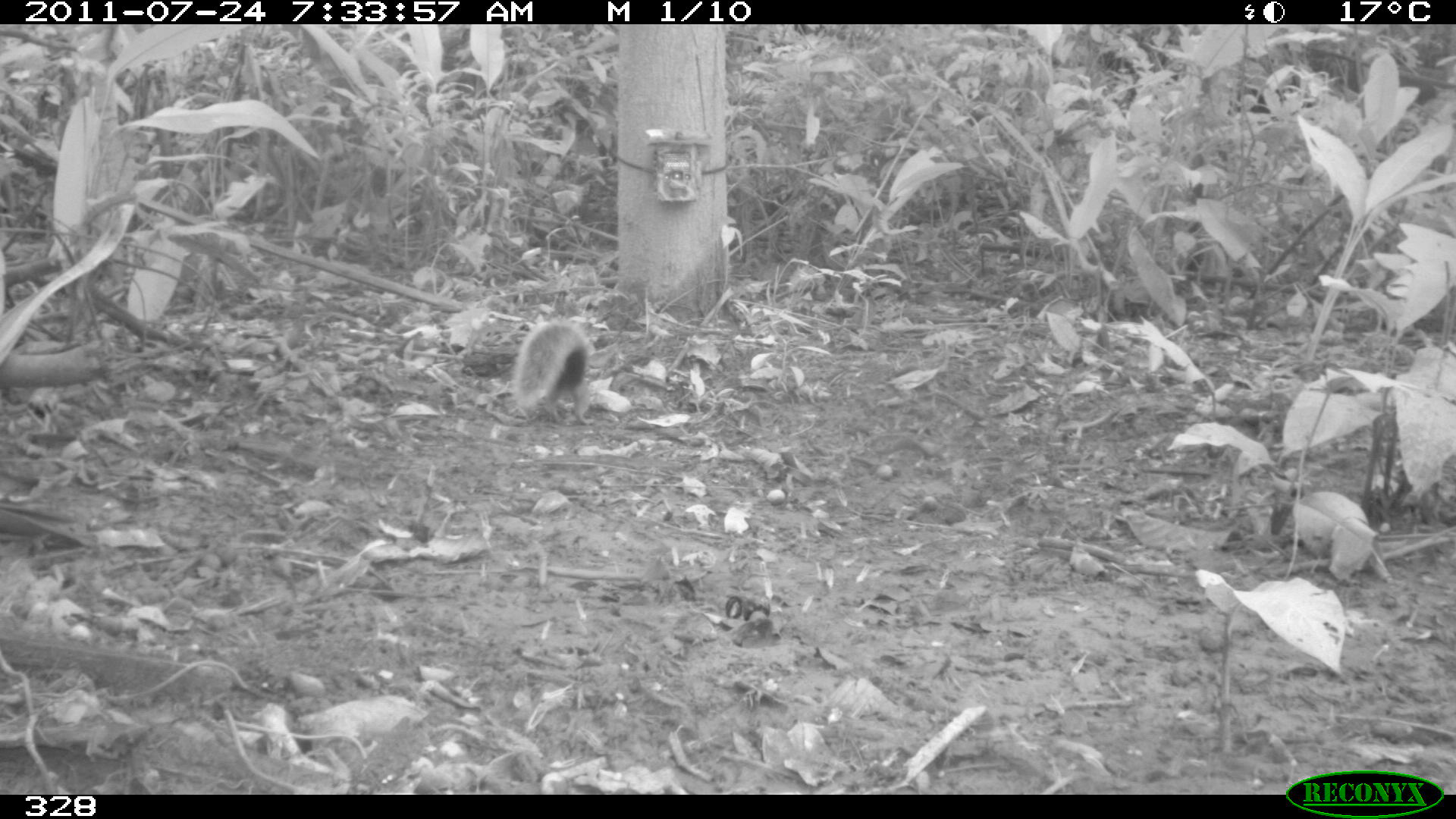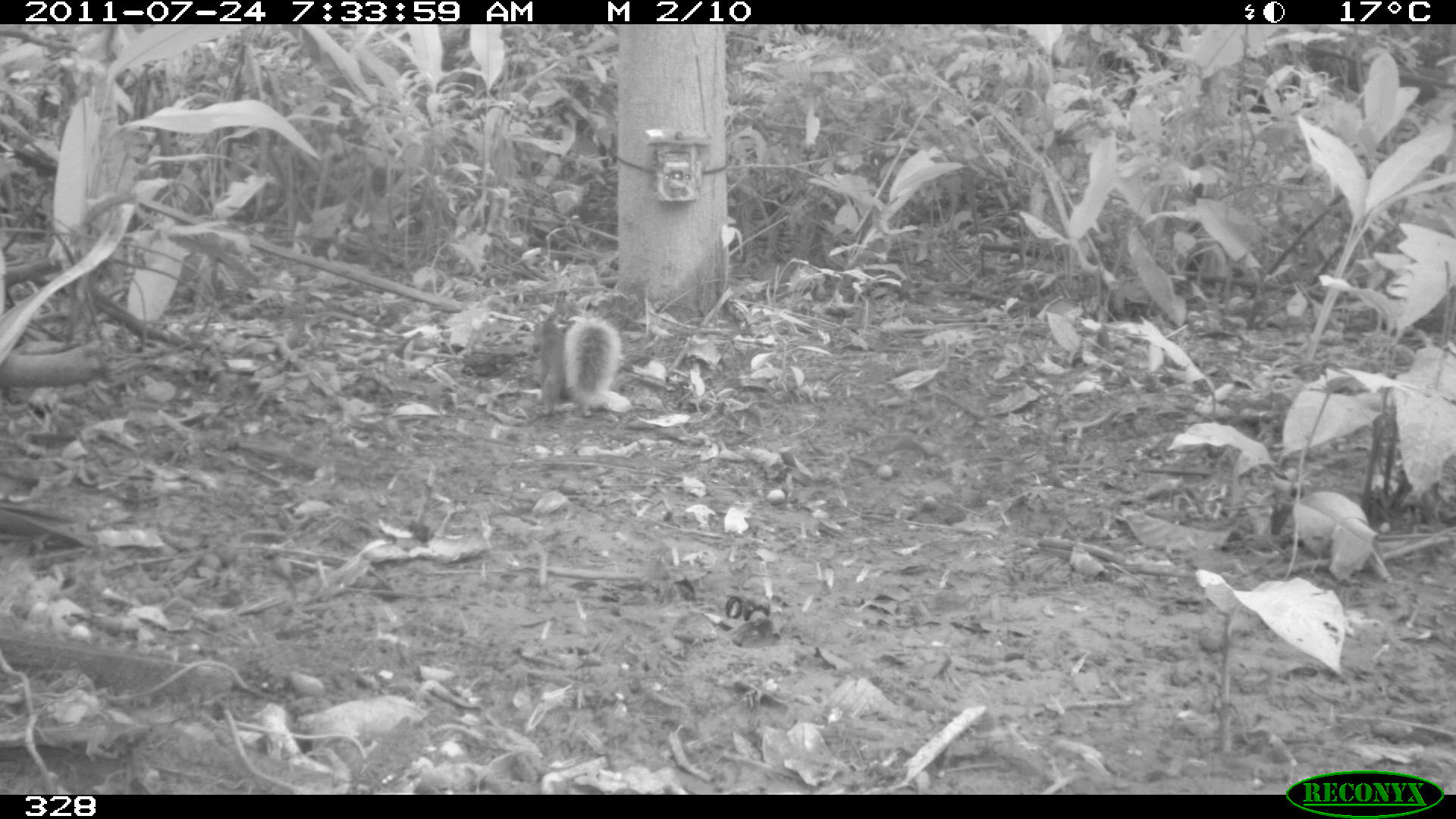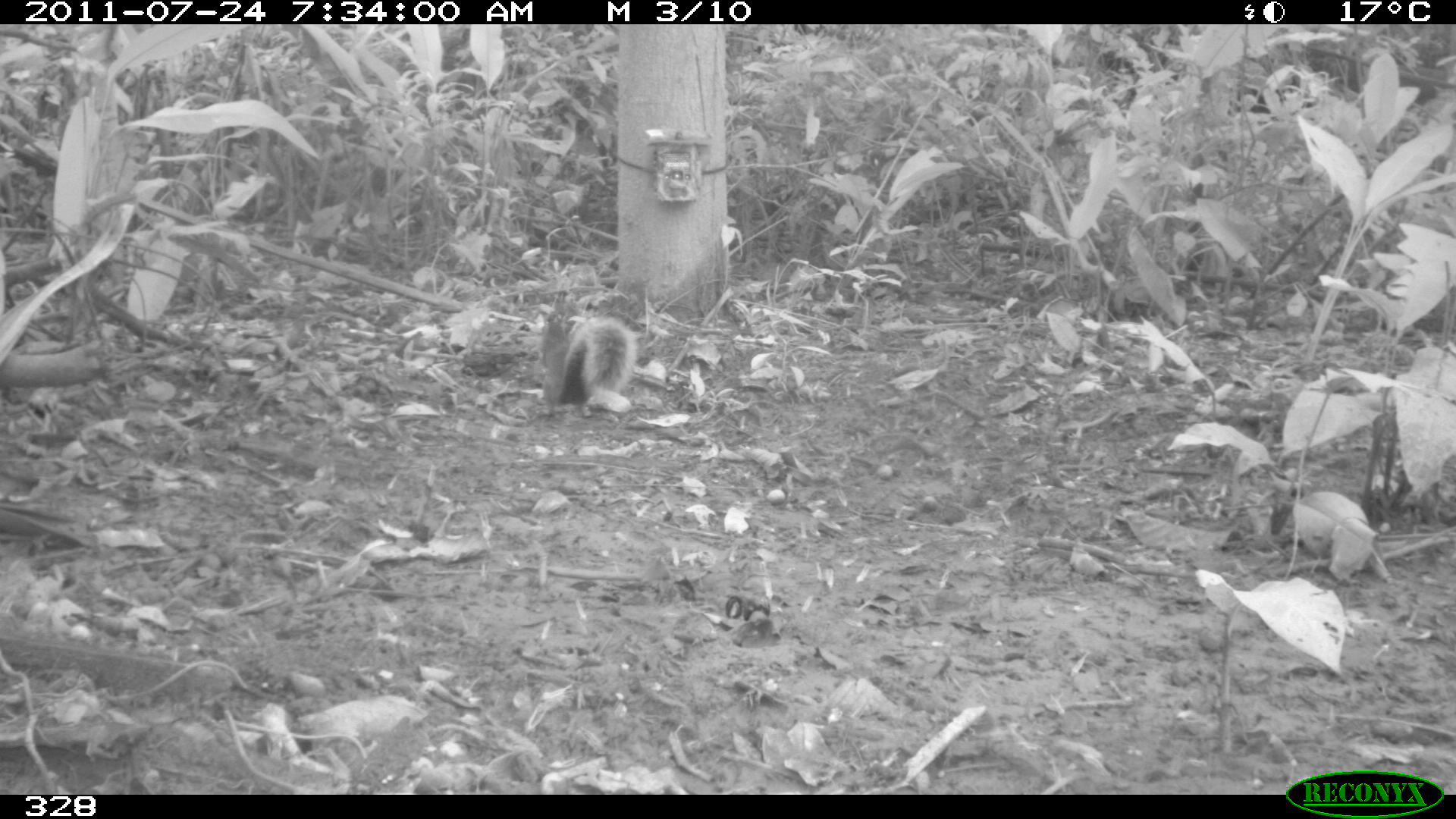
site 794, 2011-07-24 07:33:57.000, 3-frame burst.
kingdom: Animalia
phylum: Chordata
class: Mammalia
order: Rodentia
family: Sciuridae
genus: Sciurus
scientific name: Sciurus spadiceus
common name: southern amazon red squirrel